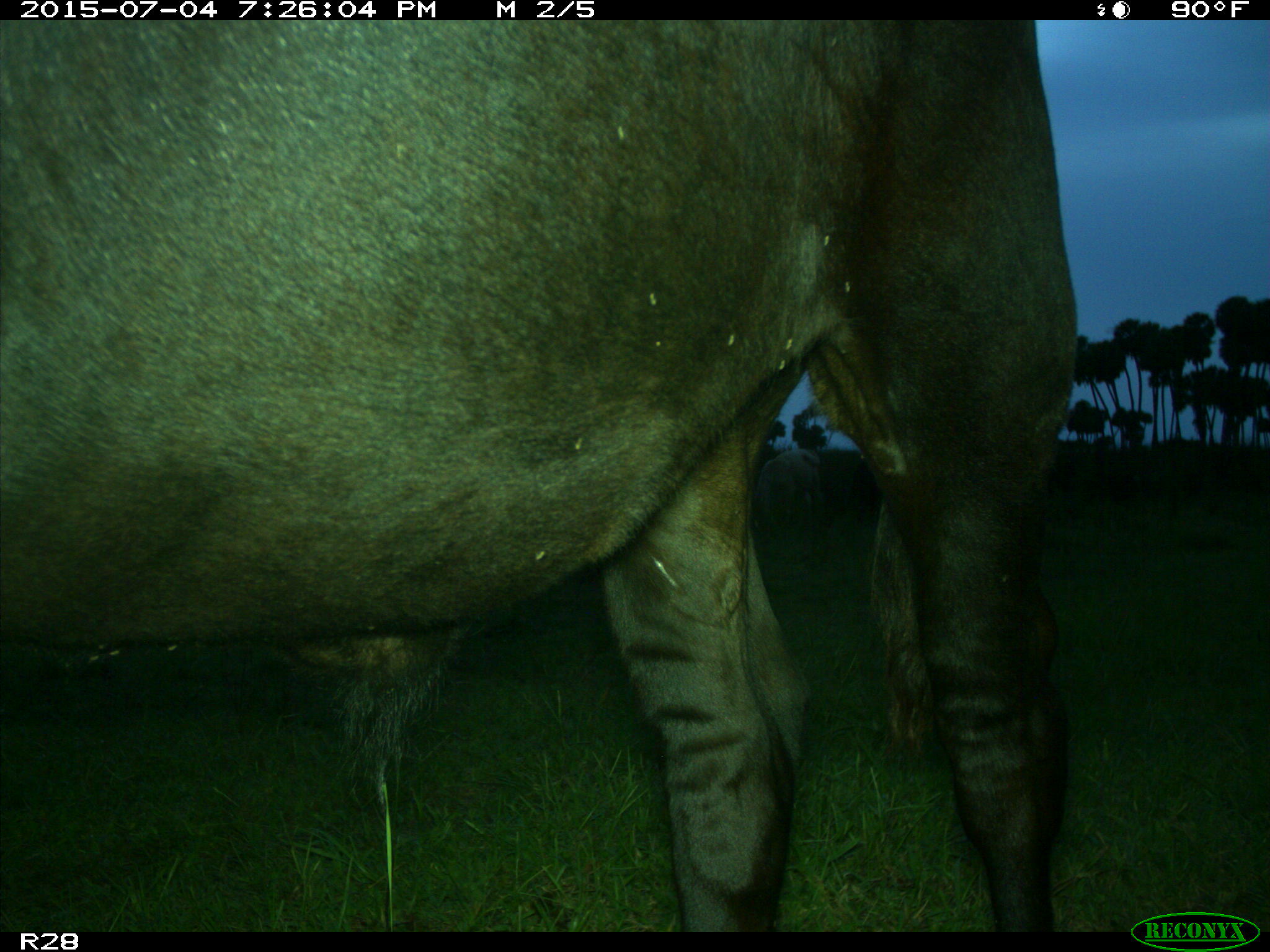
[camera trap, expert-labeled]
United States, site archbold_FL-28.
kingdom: Animalia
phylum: Chordata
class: Mammalia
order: Artiodactyla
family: Bovidae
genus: Bos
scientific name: Bos taurus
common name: domestic cow